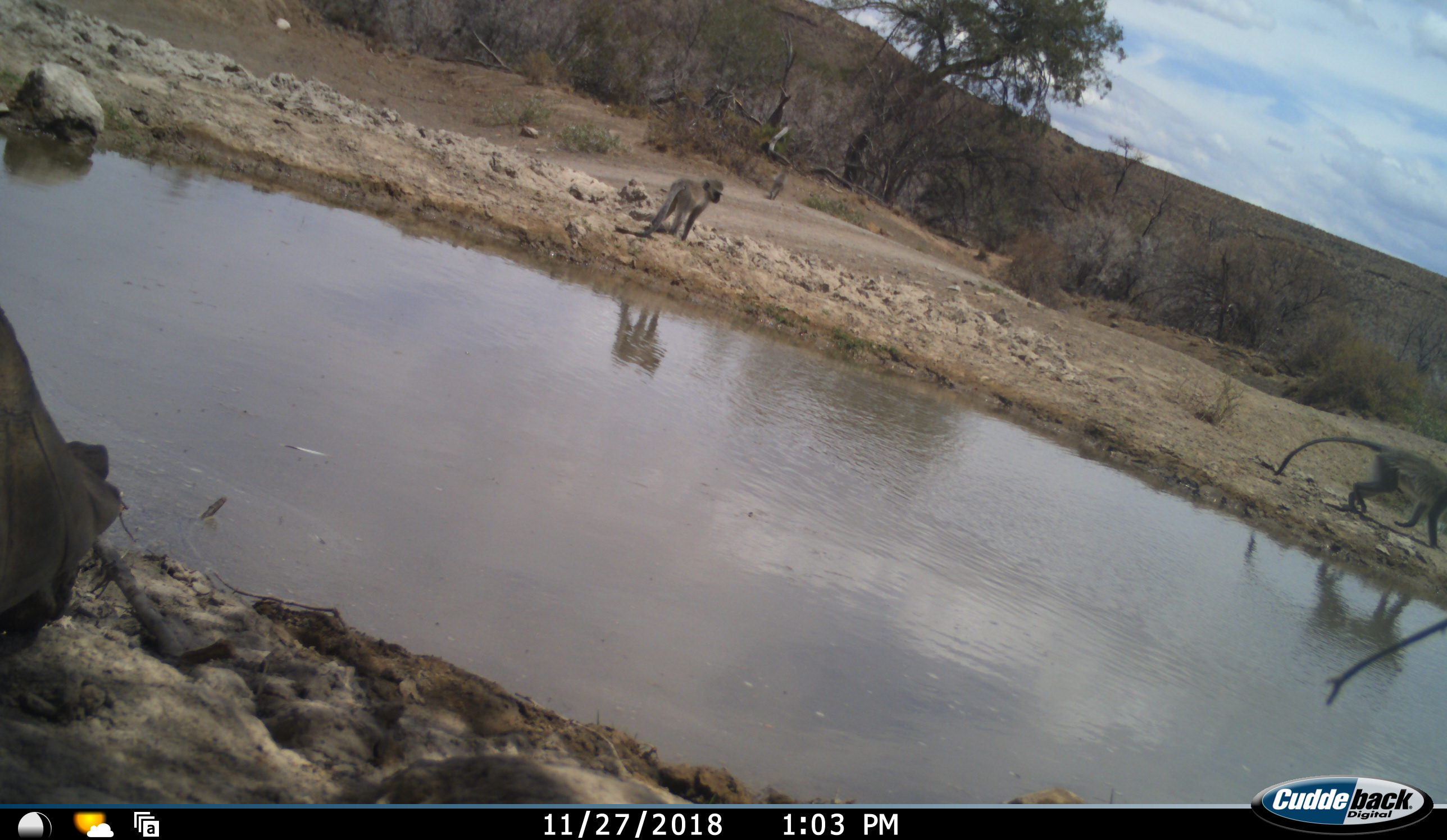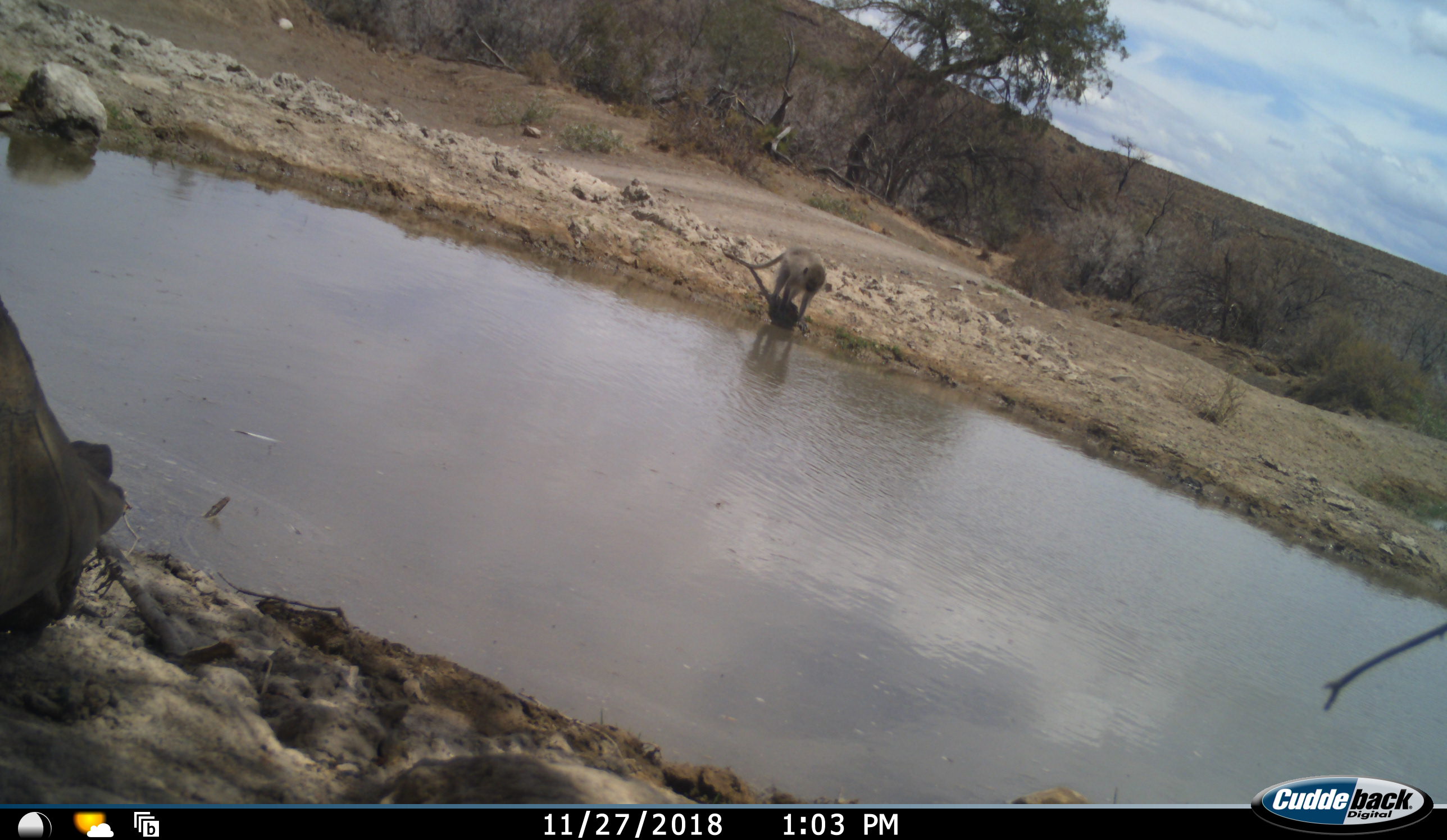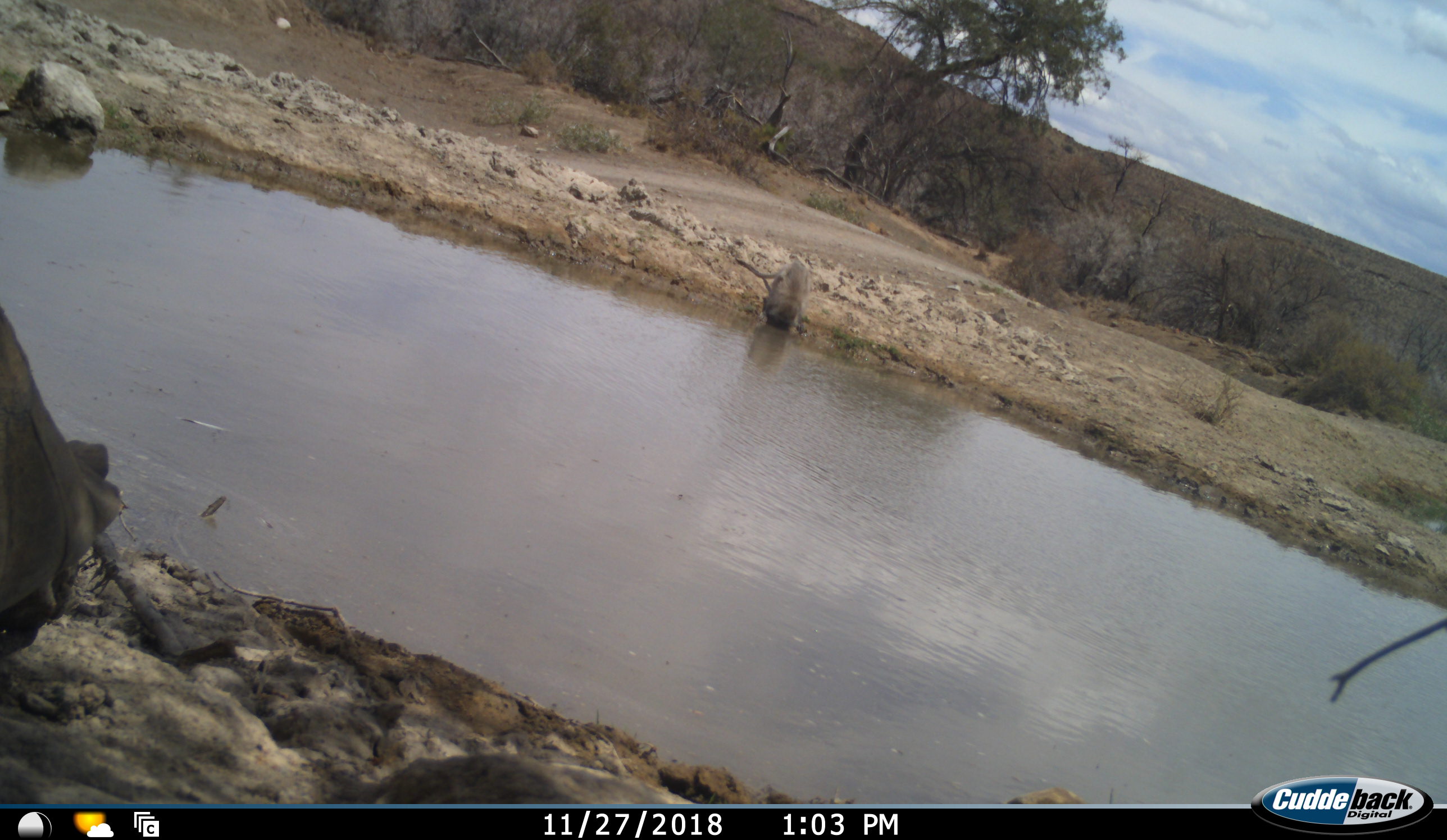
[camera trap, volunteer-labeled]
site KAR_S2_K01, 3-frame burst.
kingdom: Animalia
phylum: Chordata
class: Mammalia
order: Primates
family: Cercopithecidae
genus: Chlorocebus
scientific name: Chlorocebus pygerythrus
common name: vervet monkey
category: monkeyvervet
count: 2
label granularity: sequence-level